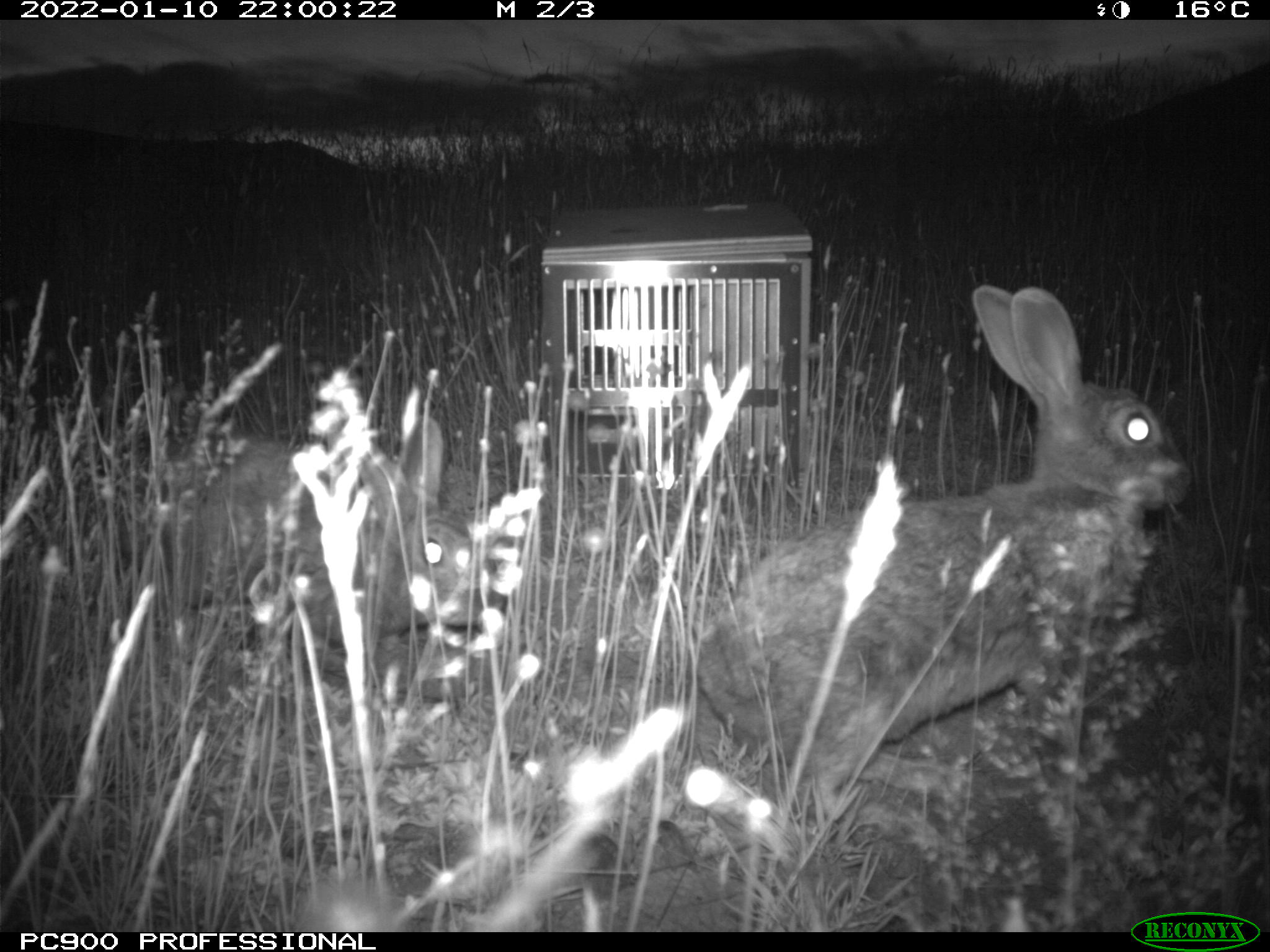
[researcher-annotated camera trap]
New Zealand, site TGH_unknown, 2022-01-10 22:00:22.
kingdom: Animalia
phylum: Chordata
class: Mammalia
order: Lagomorpha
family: Leporidae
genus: Oryctolagus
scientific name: Oryctolagus cuniculus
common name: european rabbit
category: rabbit